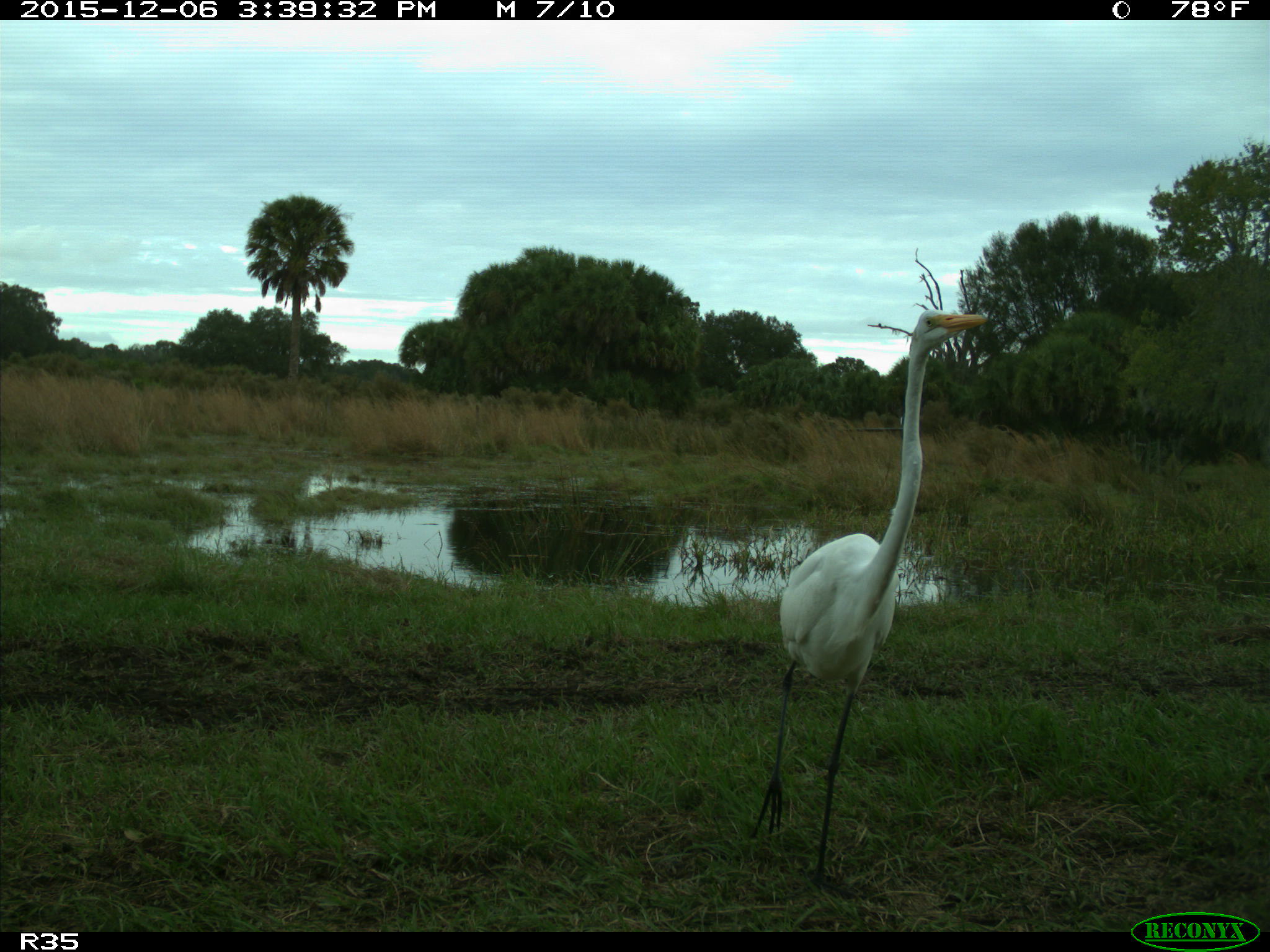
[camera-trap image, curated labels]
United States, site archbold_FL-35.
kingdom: Animalia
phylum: Chordata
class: Aves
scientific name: Aves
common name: birds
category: unidentified bird